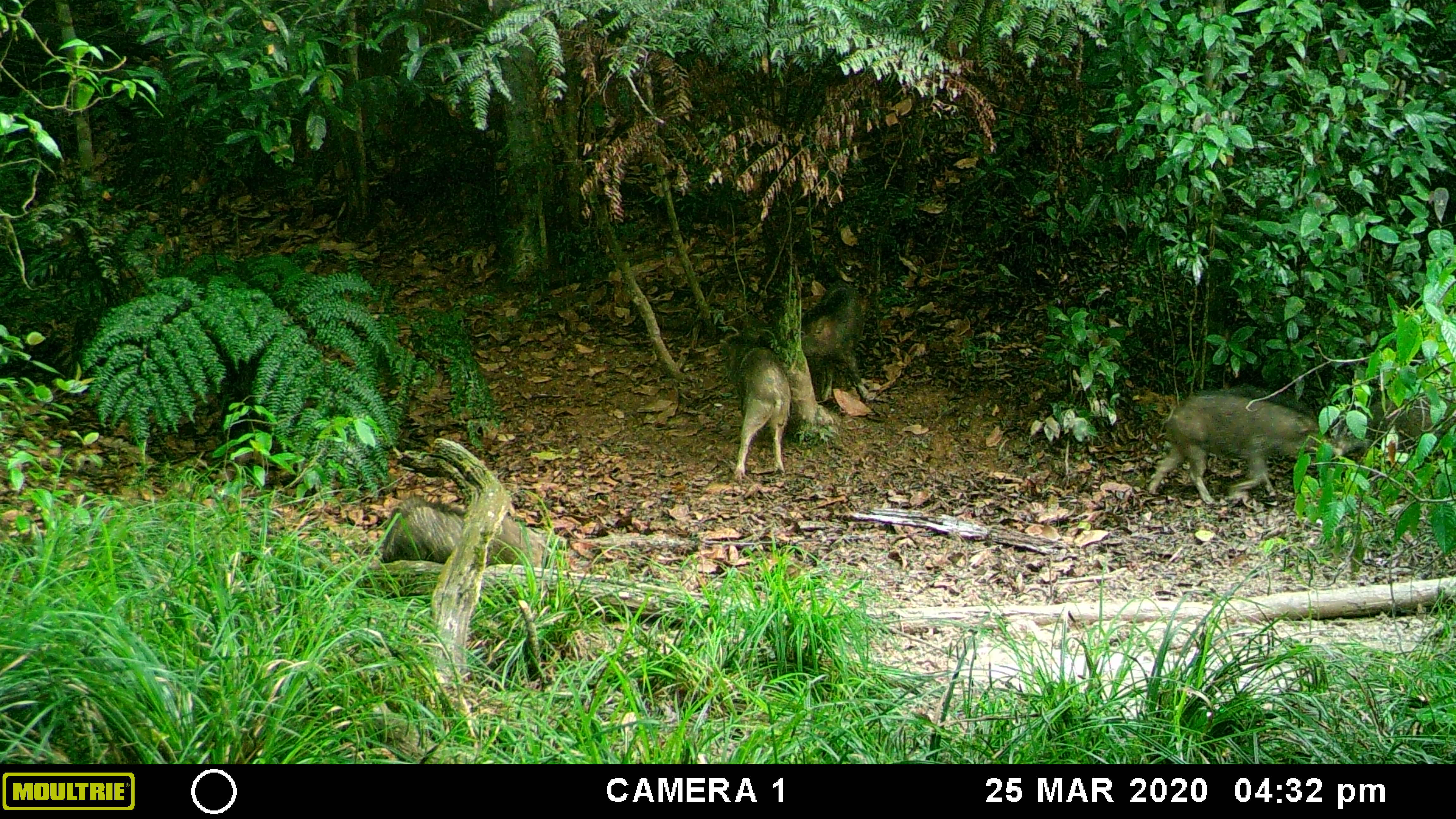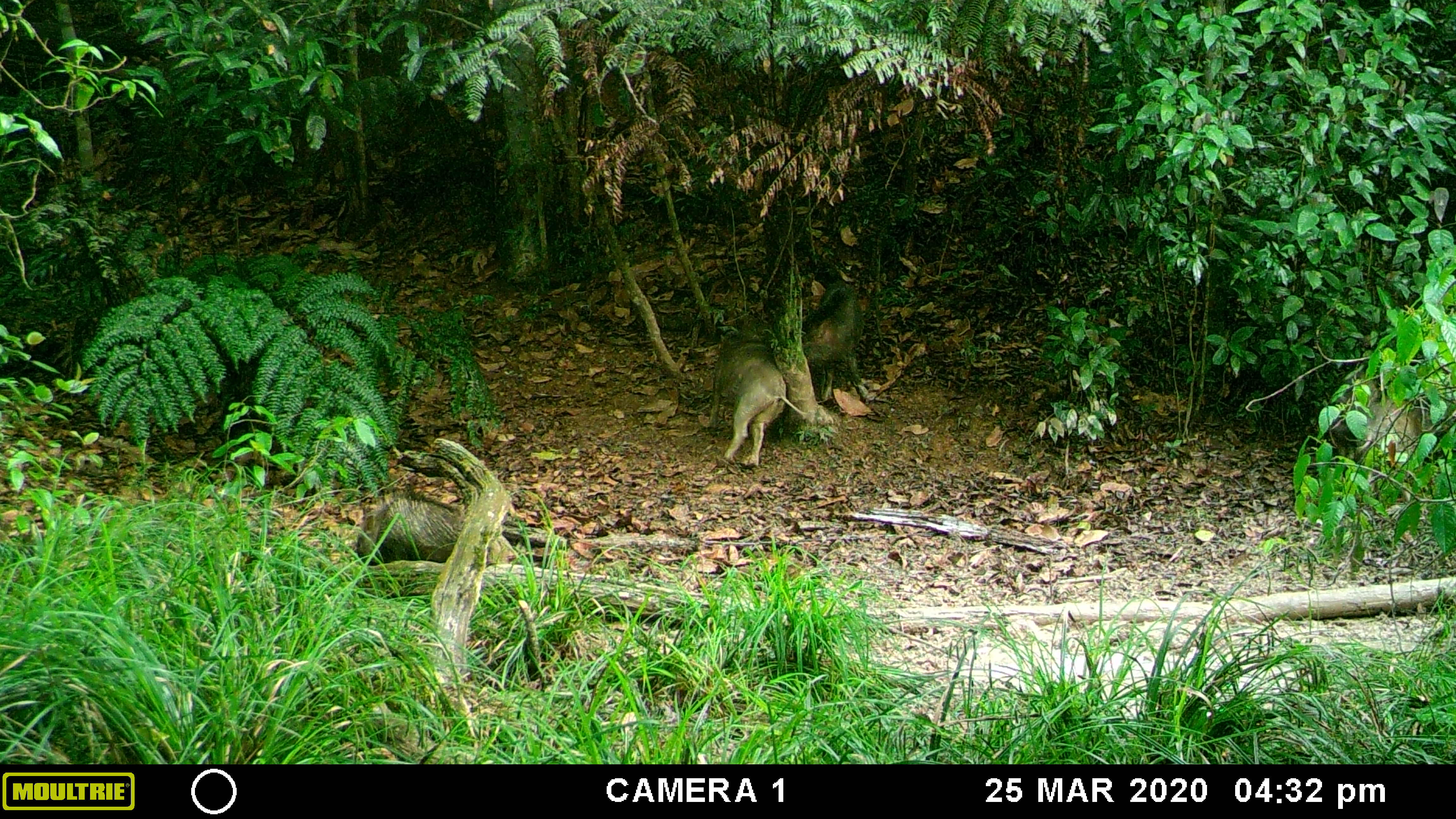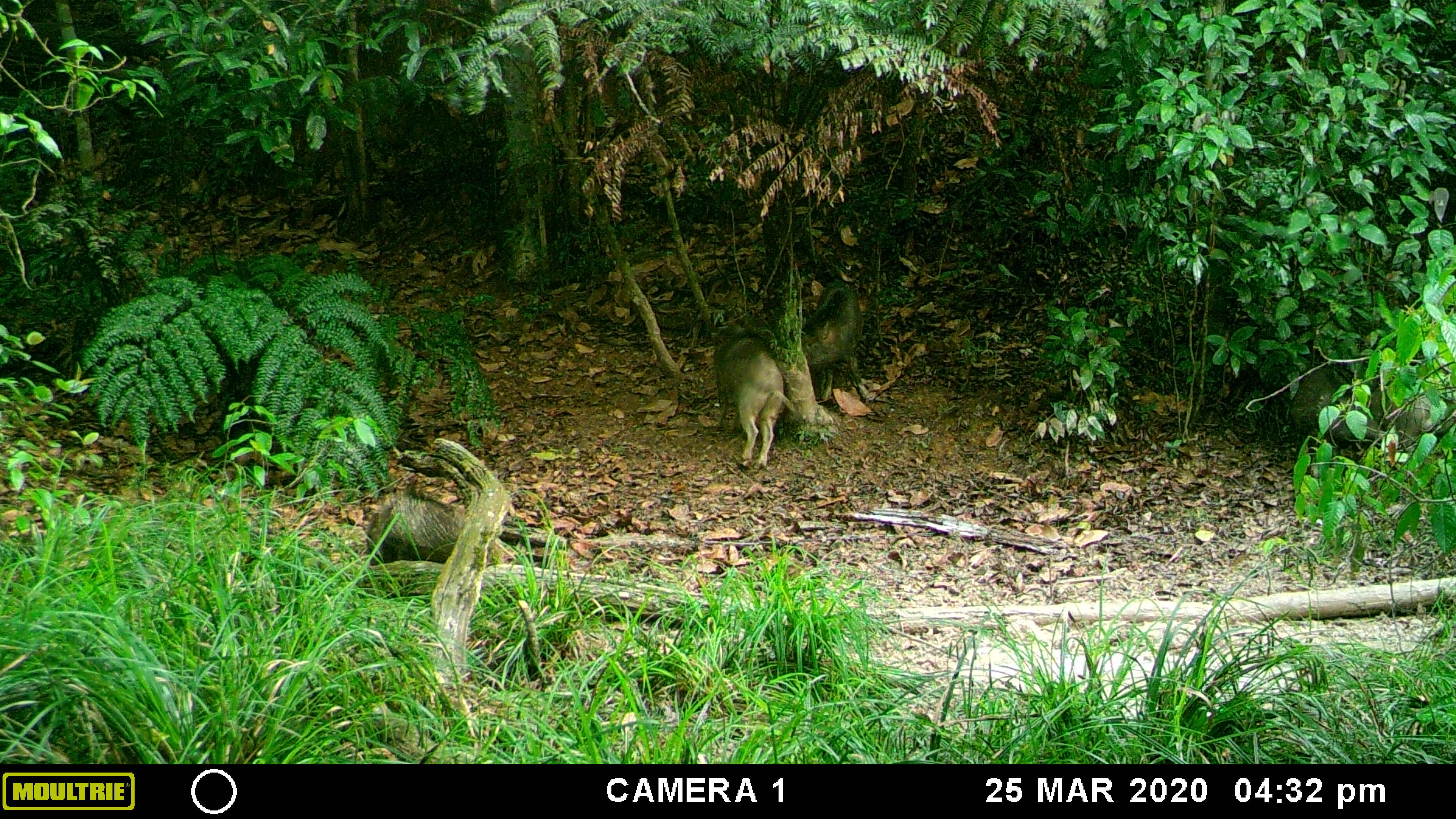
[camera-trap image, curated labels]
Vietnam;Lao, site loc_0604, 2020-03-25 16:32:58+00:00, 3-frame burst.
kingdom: Animalia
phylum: Chordata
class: Mammalia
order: Artiodactyla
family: Suidae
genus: Sus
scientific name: Sus scrofa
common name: eurasian wild pig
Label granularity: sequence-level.